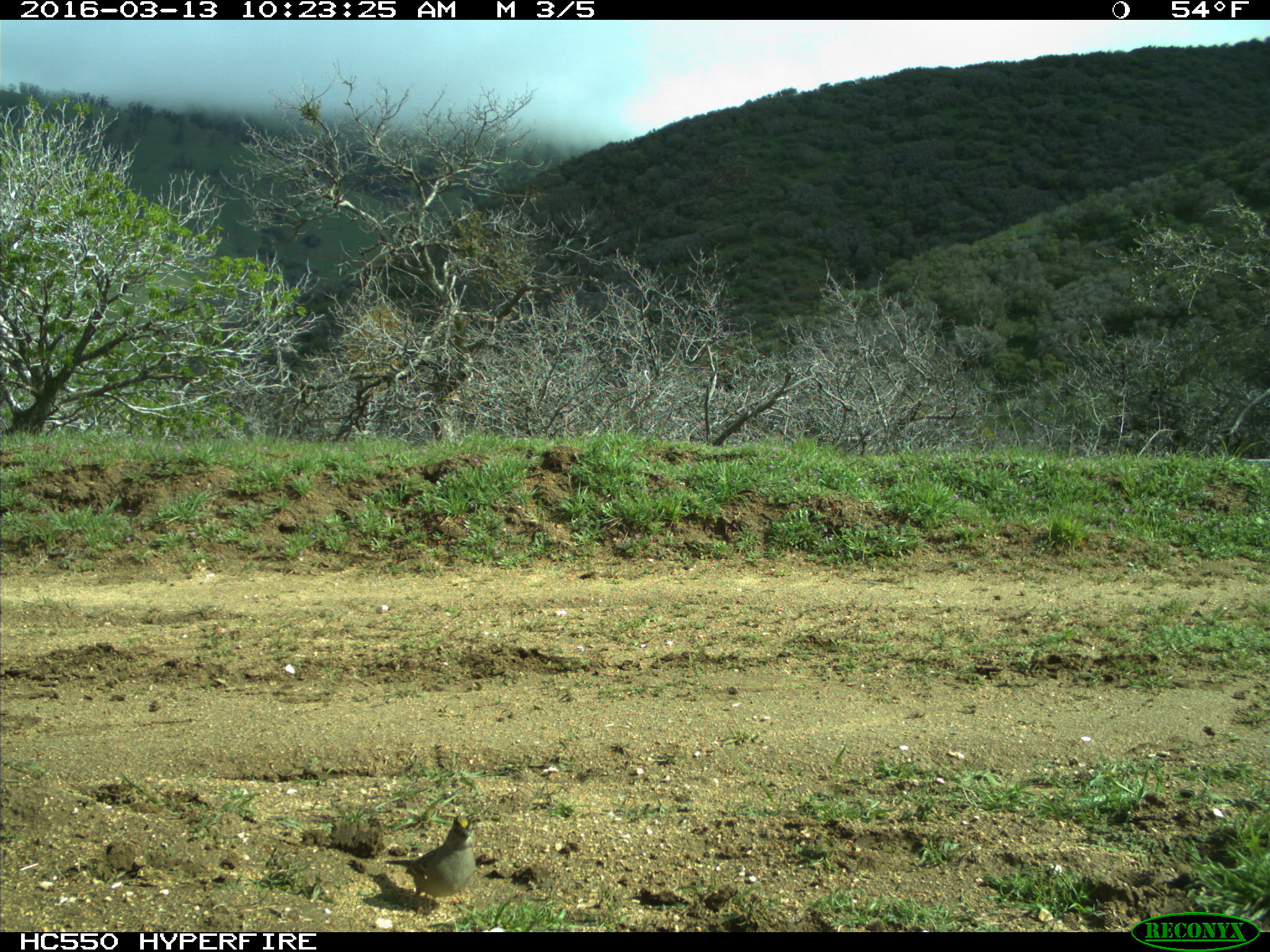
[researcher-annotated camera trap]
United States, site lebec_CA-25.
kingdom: Animalia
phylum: Chordata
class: Aves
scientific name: Aves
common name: birds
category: unidentified bird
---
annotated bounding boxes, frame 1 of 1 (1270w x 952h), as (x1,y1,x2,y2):
animal: (382,815,477,905)